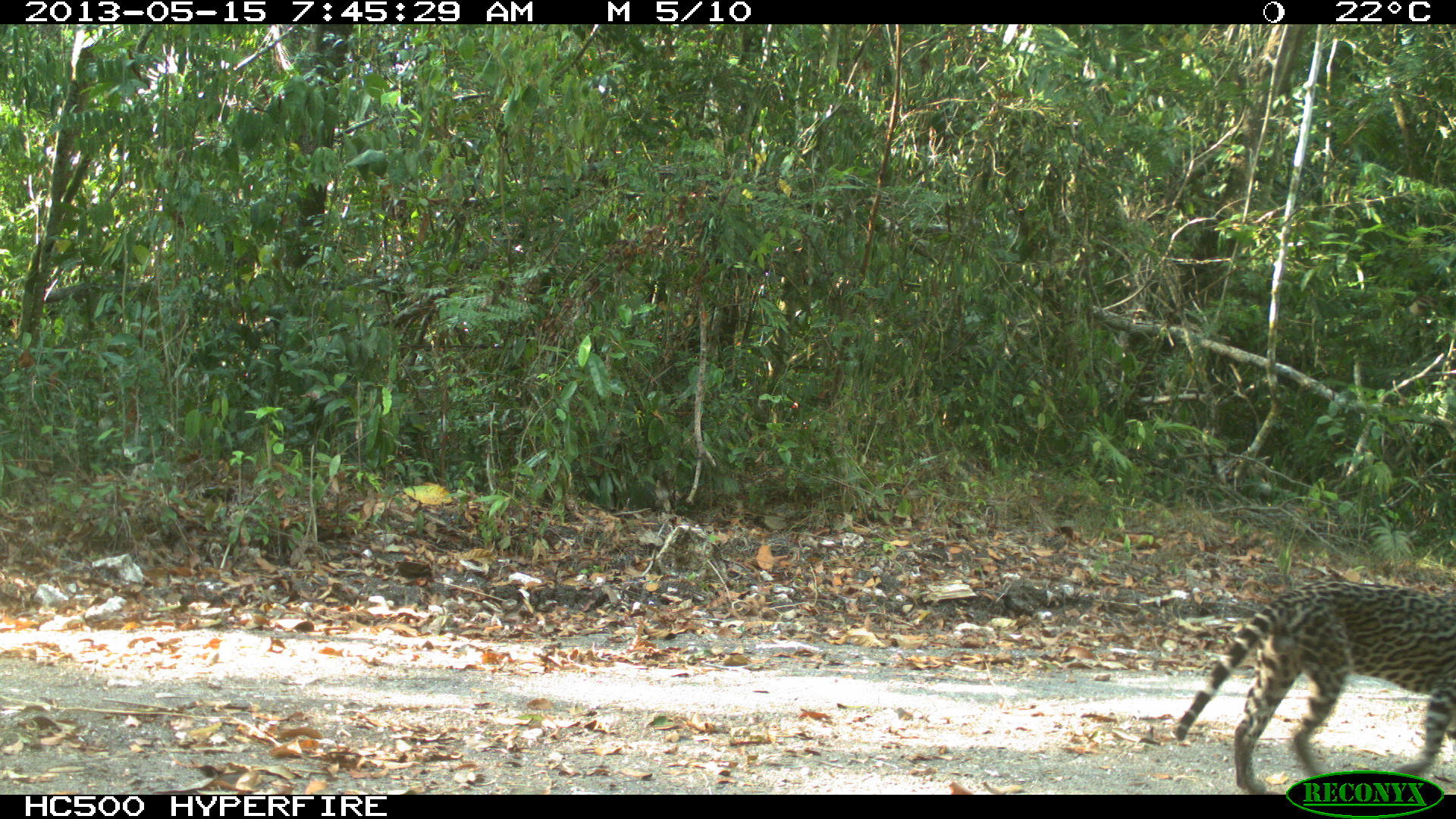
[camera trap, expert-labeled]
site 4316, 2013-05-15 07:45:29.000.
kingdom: Animalia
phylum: Chordata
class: Mammalia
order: Carnivora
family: Felidae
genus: Leopardus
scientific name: Leopardus pardalis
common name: ocelot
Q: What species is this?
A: Leopardus pardalis (ocelot).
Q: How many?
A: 1.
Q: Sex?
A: Male.